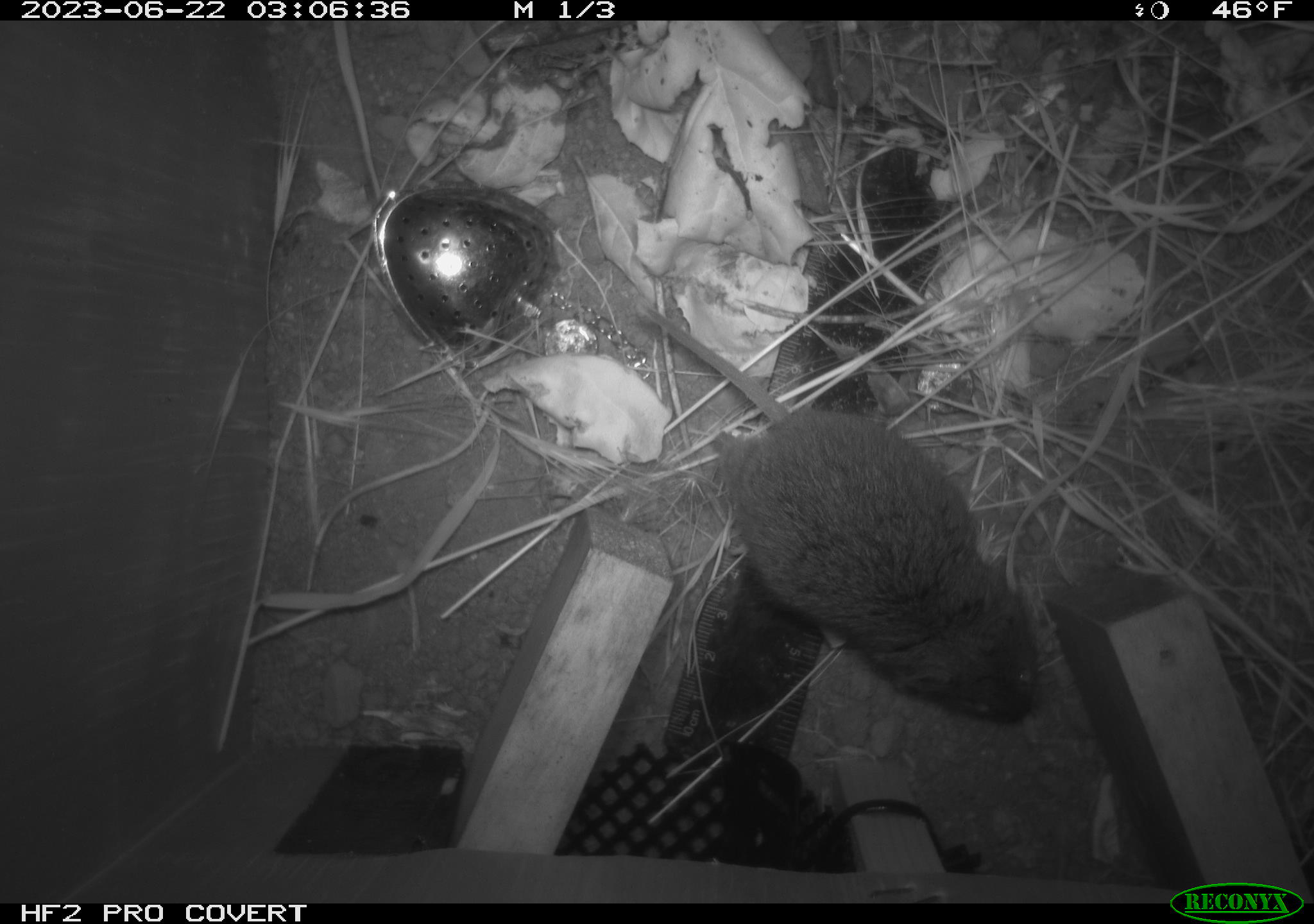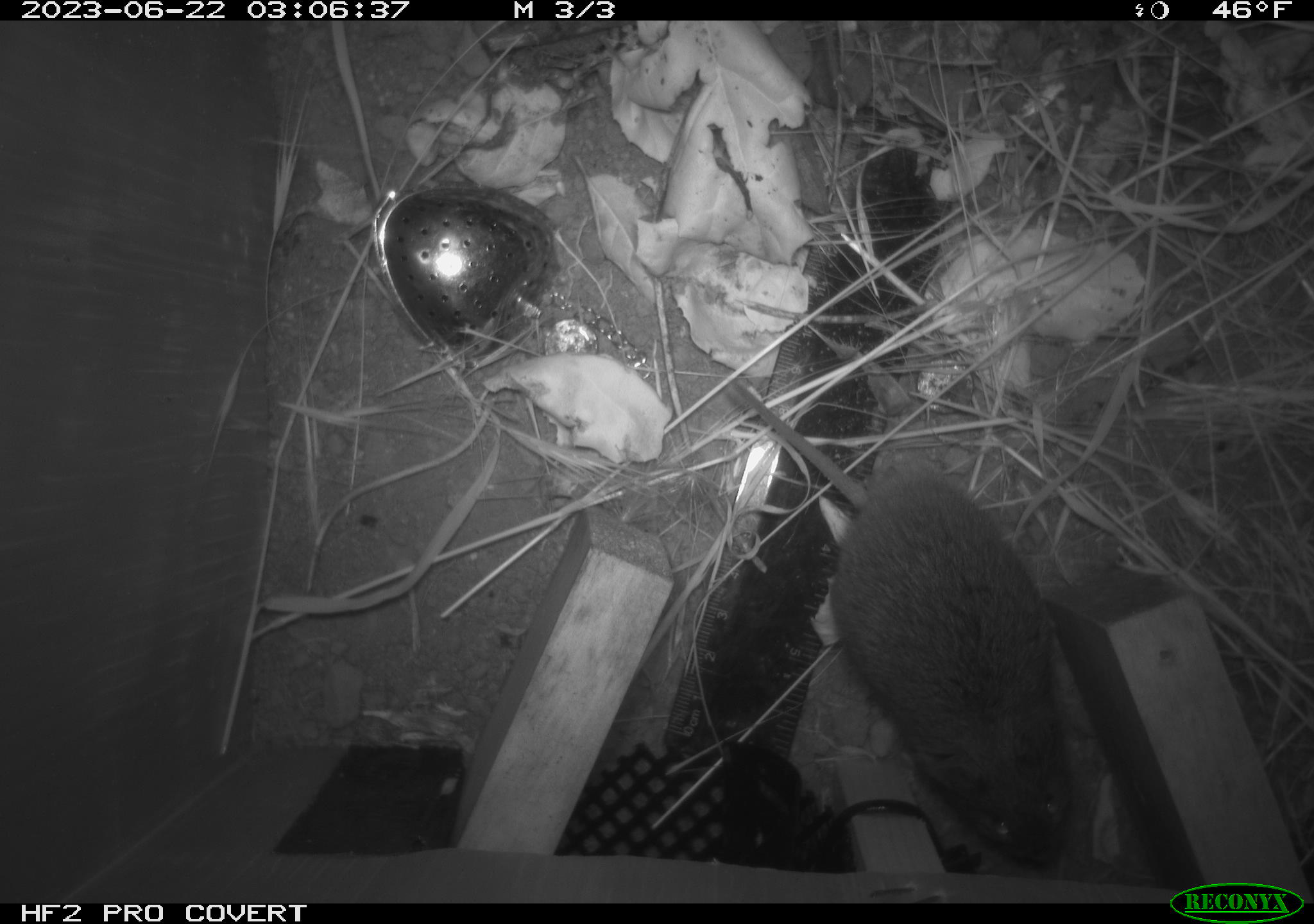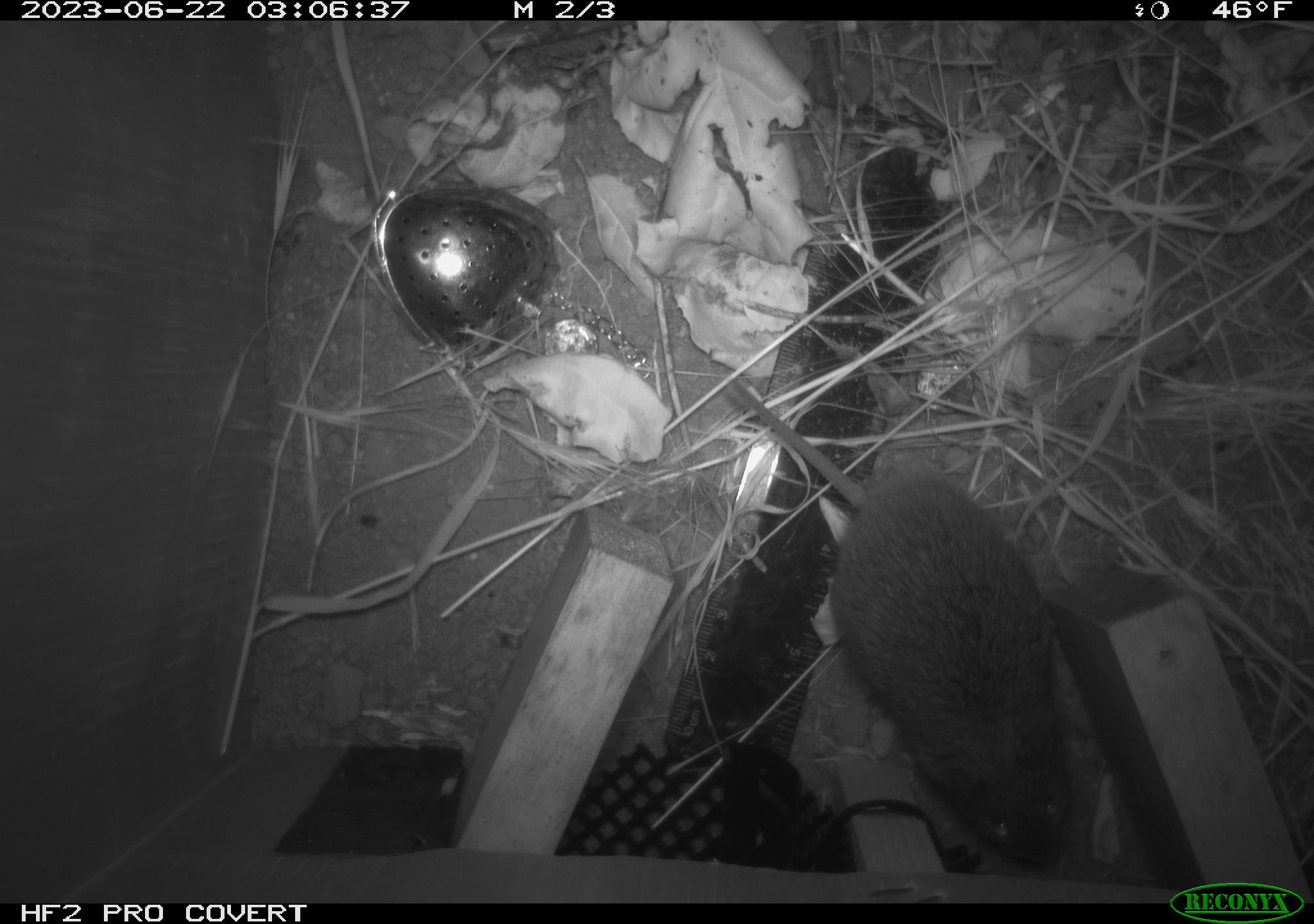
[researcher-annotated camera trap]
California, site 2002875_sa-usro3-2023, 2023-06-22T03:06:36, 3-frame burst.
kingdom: Animalia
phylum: Chordata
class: Mammalia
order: Rodentia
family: Cricetidae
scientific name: Arvicolinae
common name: voles, lemmings, and muskrats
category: arvicolinae subfamily